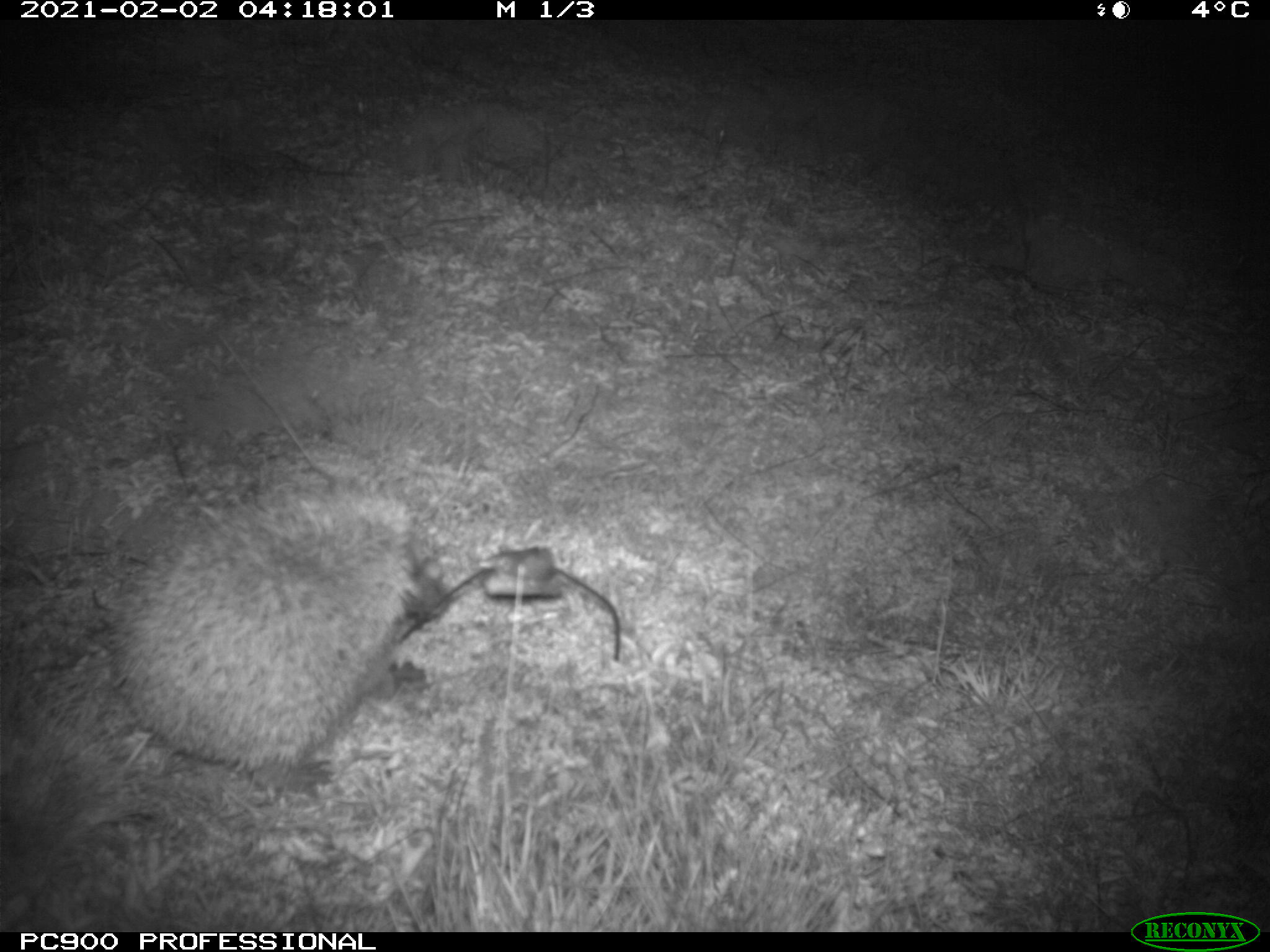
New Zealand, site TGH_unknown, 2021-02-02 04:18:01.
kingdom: Animalia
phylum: Chordata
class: Mammalia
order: Eulipotyphla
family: Erinaceidae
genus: Erinaceus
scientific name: Erinaceus europaeus europaeus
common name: european hedgehog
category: hedgehog